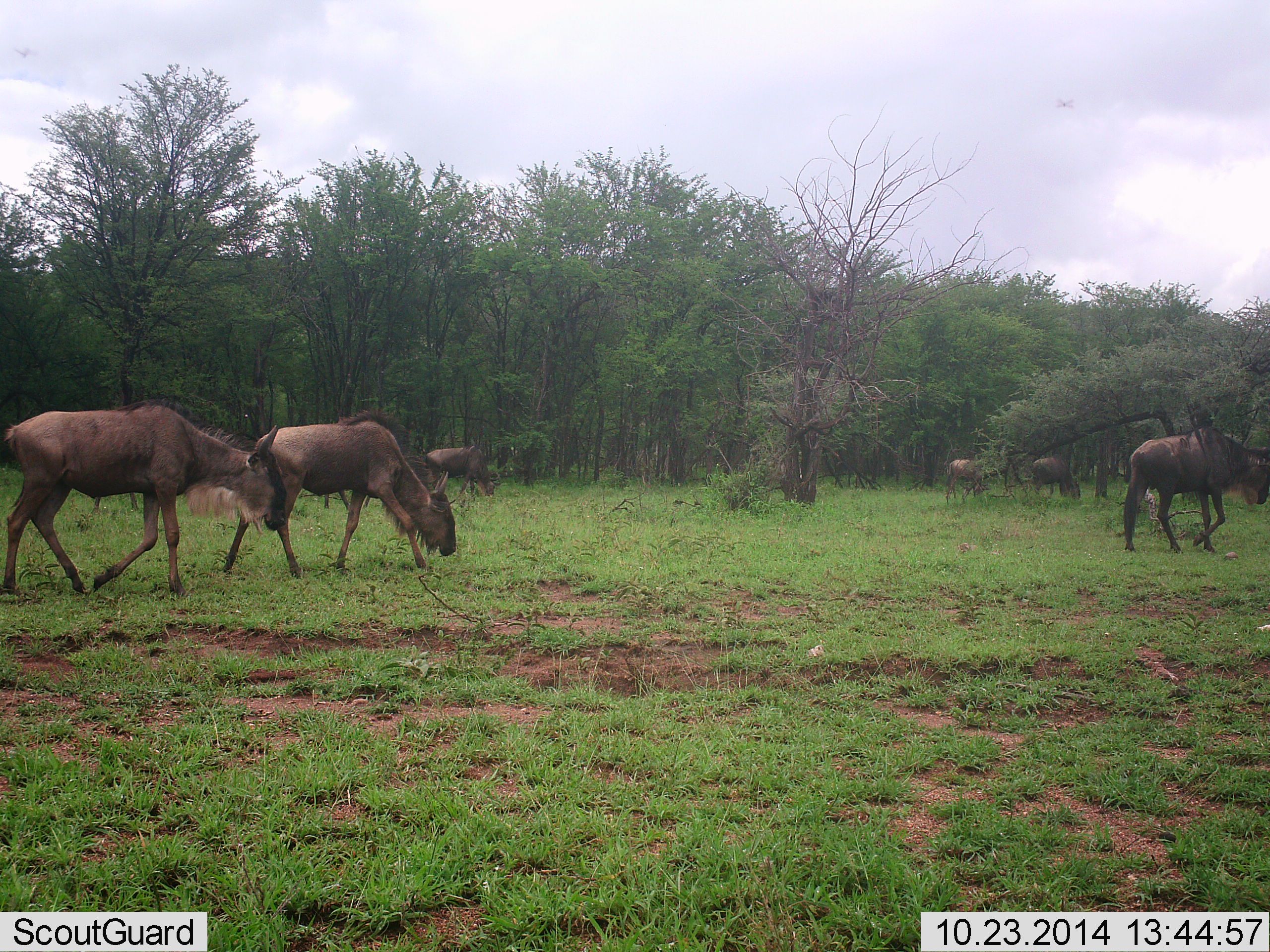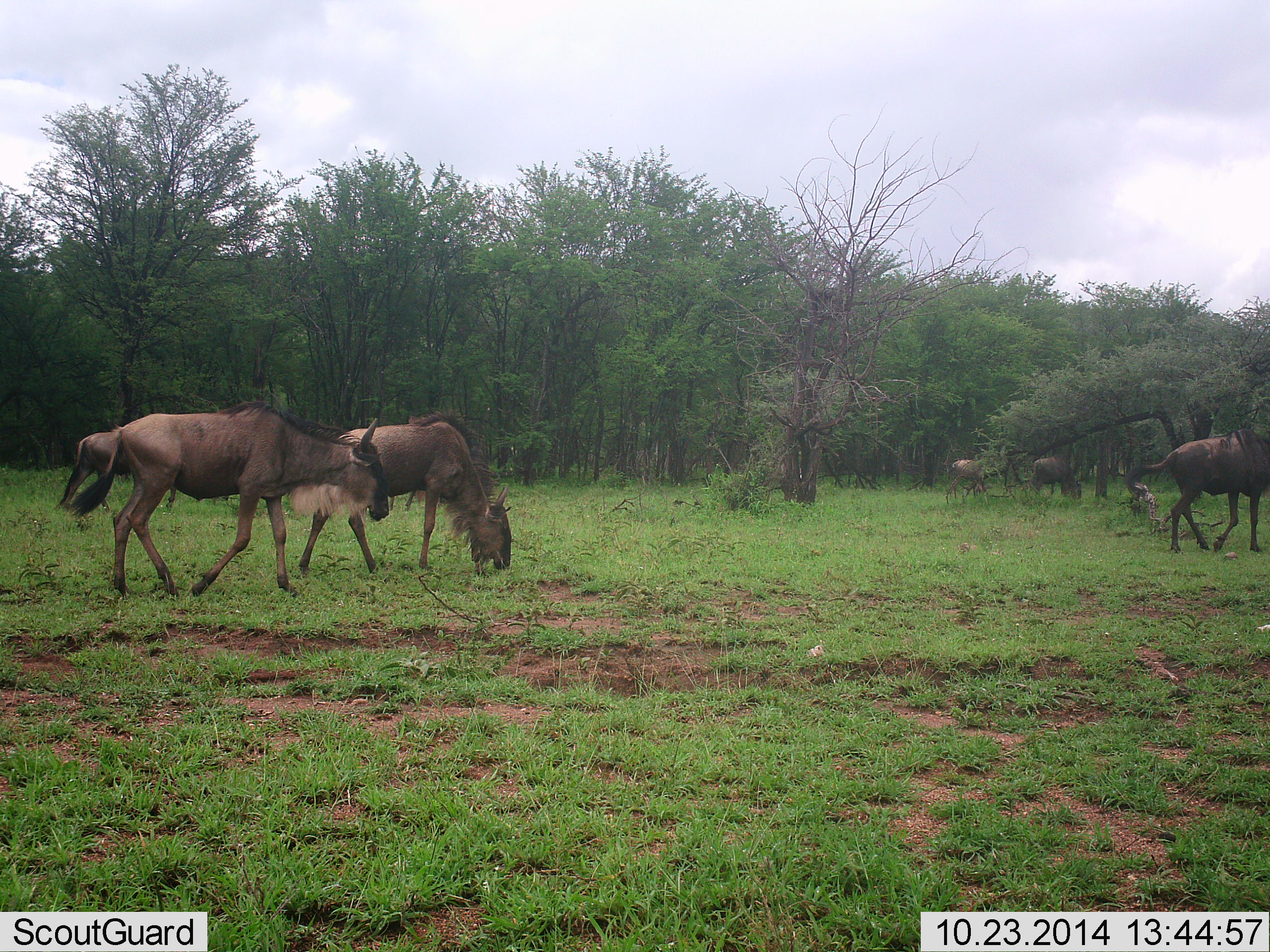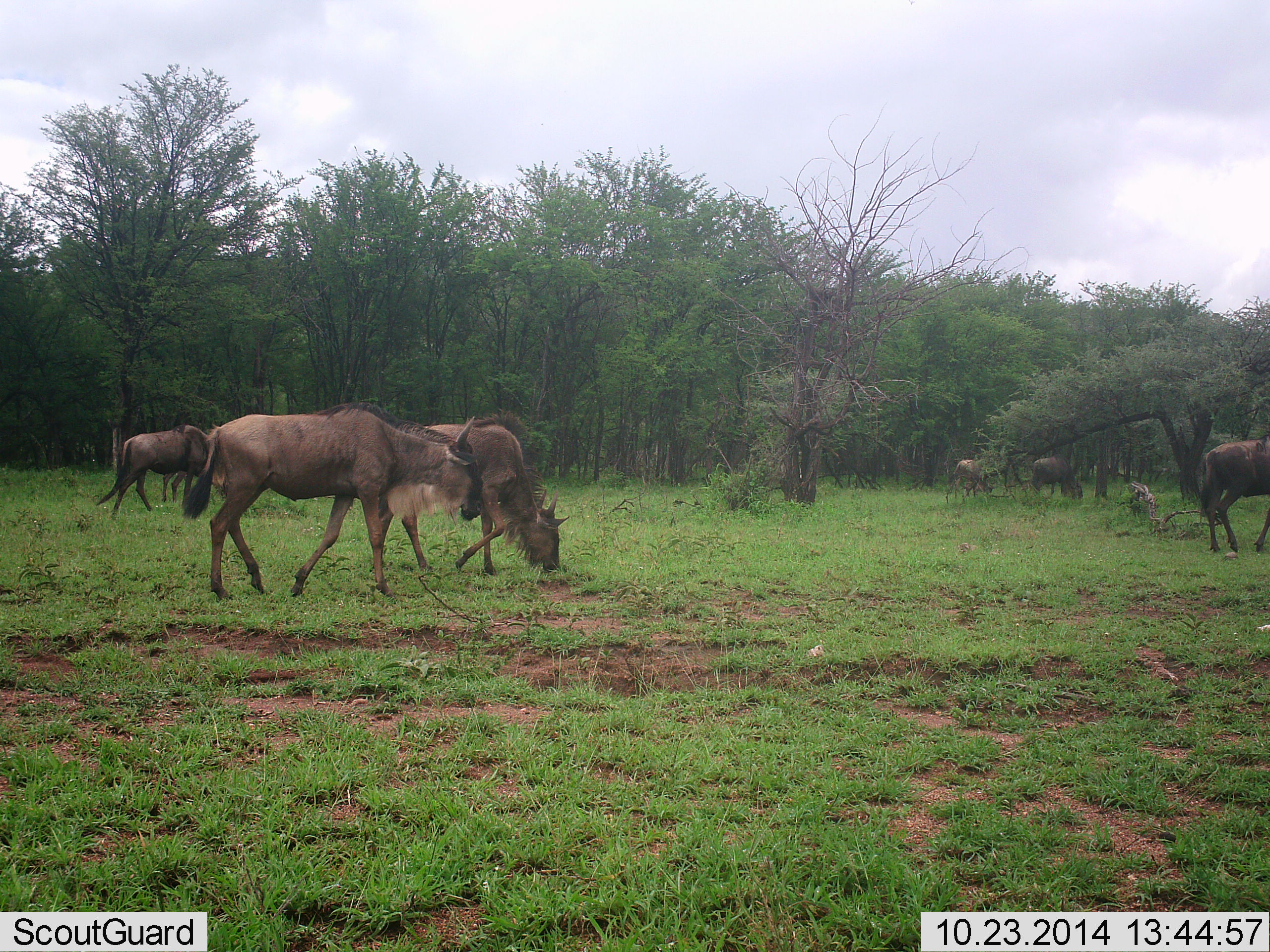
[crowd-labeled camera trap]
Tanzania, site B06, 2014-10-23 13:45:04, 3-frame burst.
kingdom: Animalia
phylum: Chordata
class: Mammalia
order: Artiodactyla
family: Bovidae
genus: Connochaetes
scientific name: Connochaetes taurinus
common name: blue wildebeest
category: wildebeest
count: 6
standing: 18%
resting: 0%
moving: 91%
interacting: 0%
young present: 18%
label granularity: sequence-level